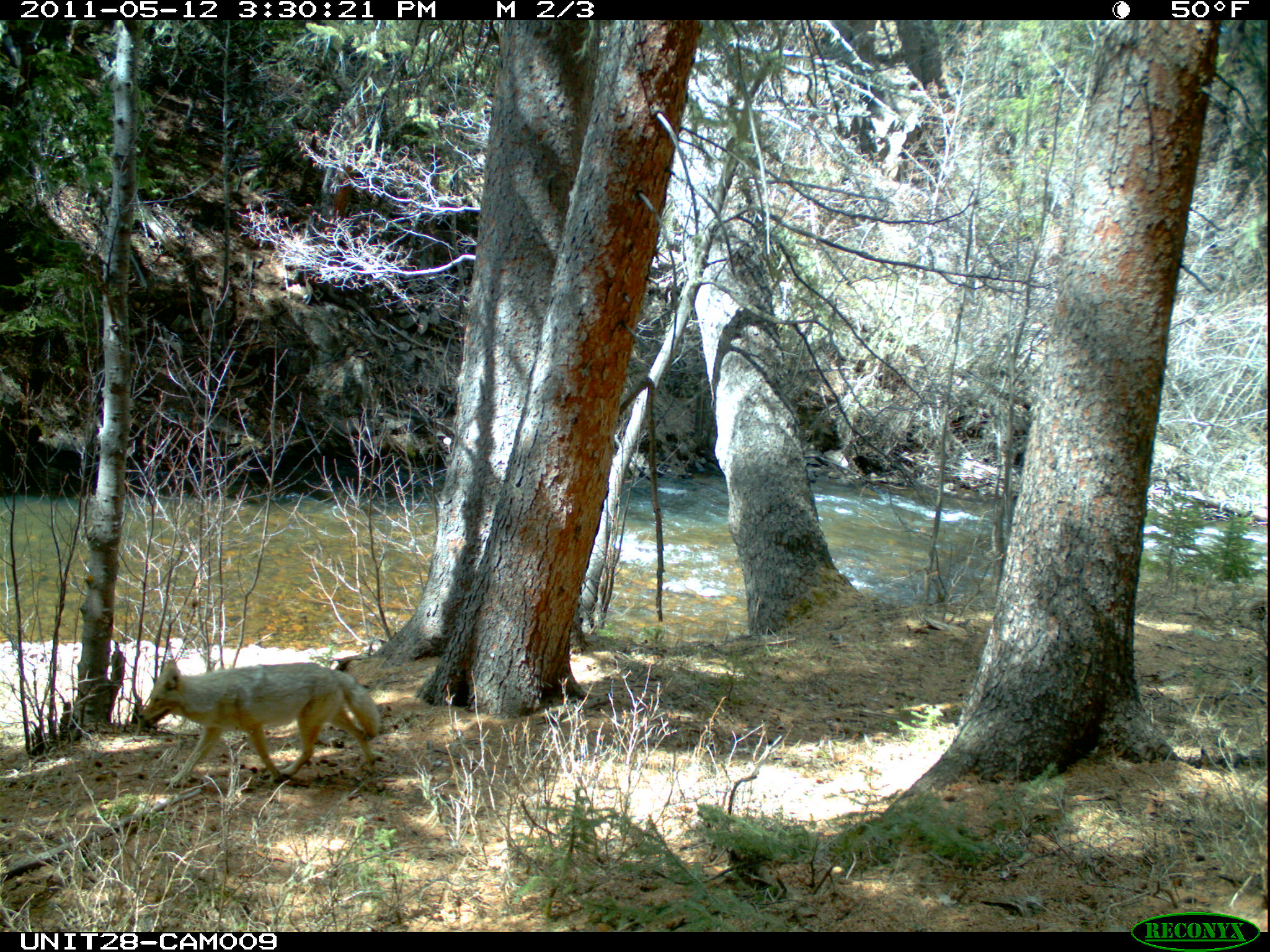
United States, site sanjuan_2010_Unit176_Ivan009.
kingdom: Animalia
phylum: Chordata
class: Mammalia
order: Carnivora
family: Canidae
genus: Canis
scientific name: Canis latrans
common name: coyote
Canis latrans (coyote).